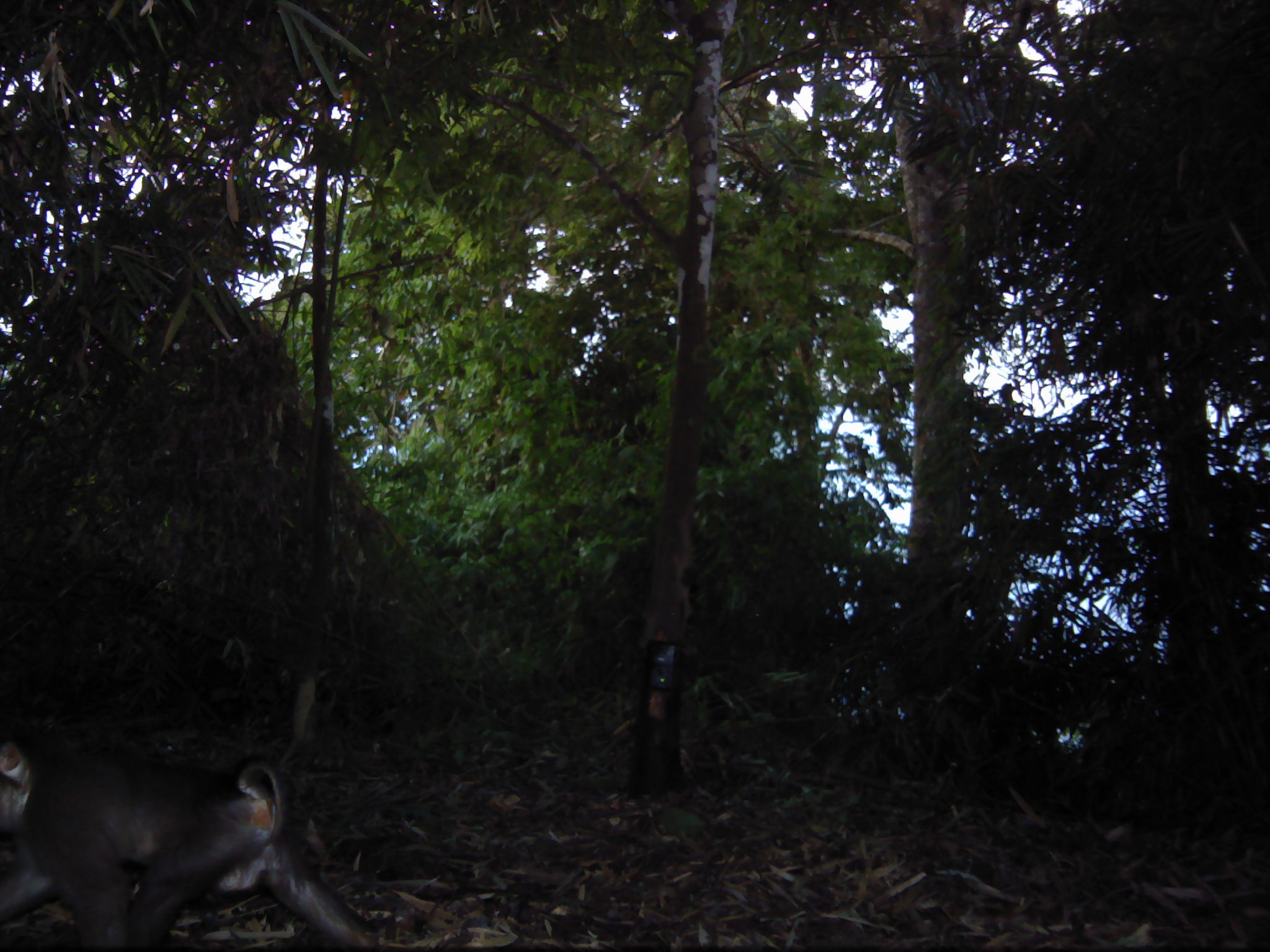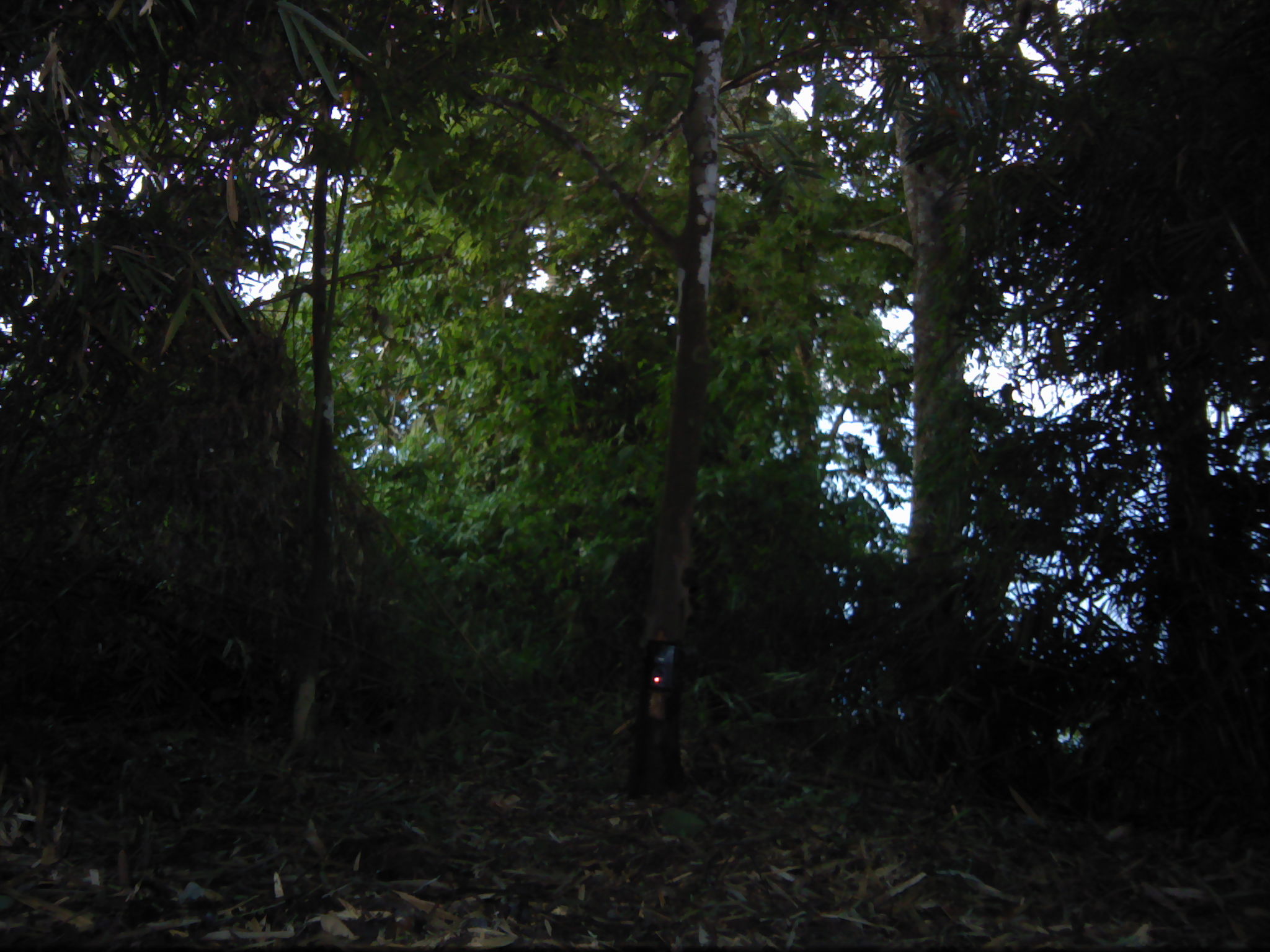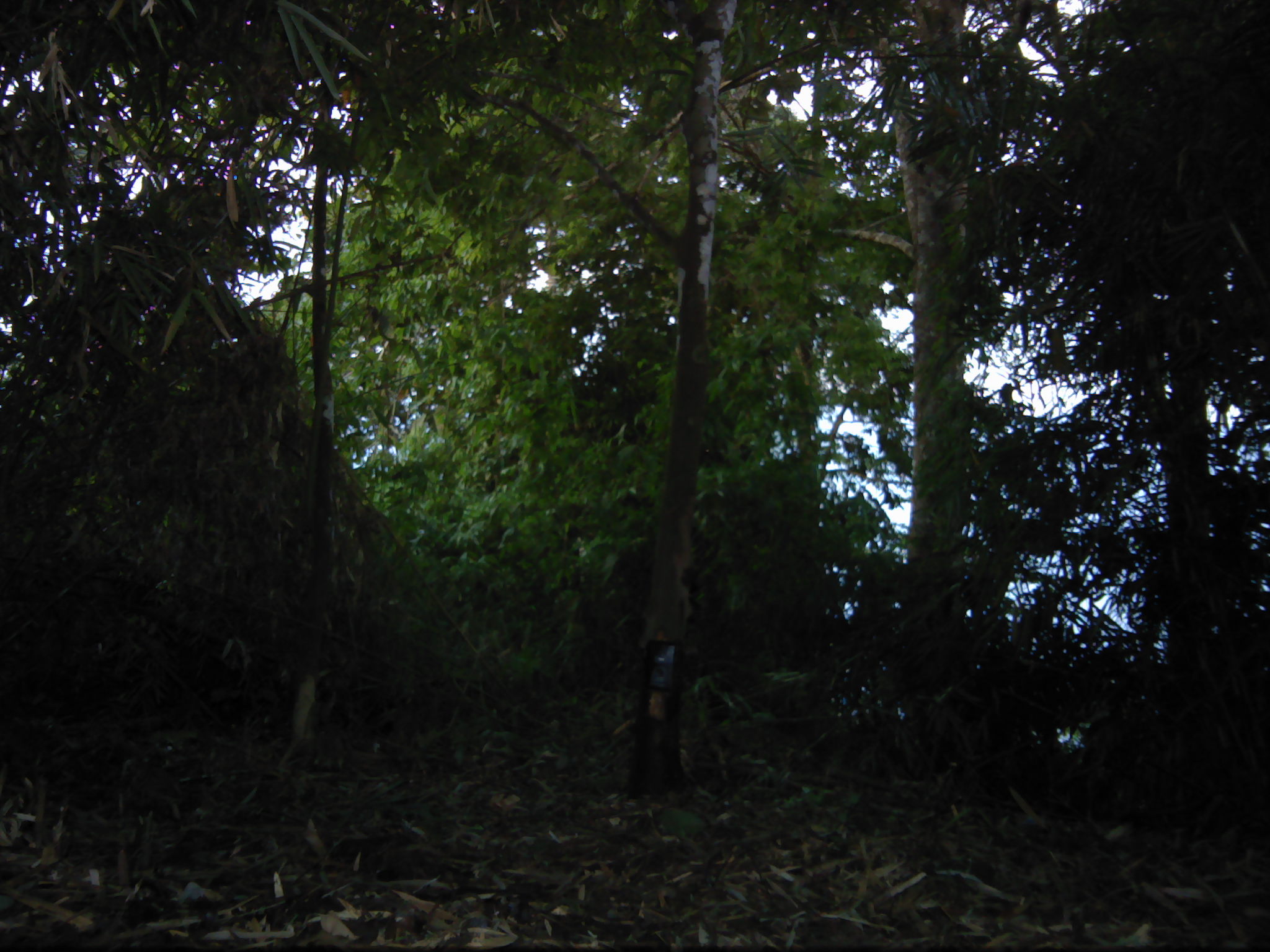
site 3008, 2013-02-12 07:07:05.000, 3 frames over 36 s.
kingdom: Animalia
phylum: Chordata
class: Mammalia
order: Primates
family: Cercopithecidae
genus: Macaca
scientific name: Macaca nemestrina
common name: southern pig-tailed macaque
Macaca nemestrina (southern pig-tailed macaque), count 1.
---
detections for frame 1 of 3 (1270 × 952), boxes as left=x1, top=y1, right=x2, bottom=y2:
macaca nemestrina: left=0, top=735, right=381, bottom=950